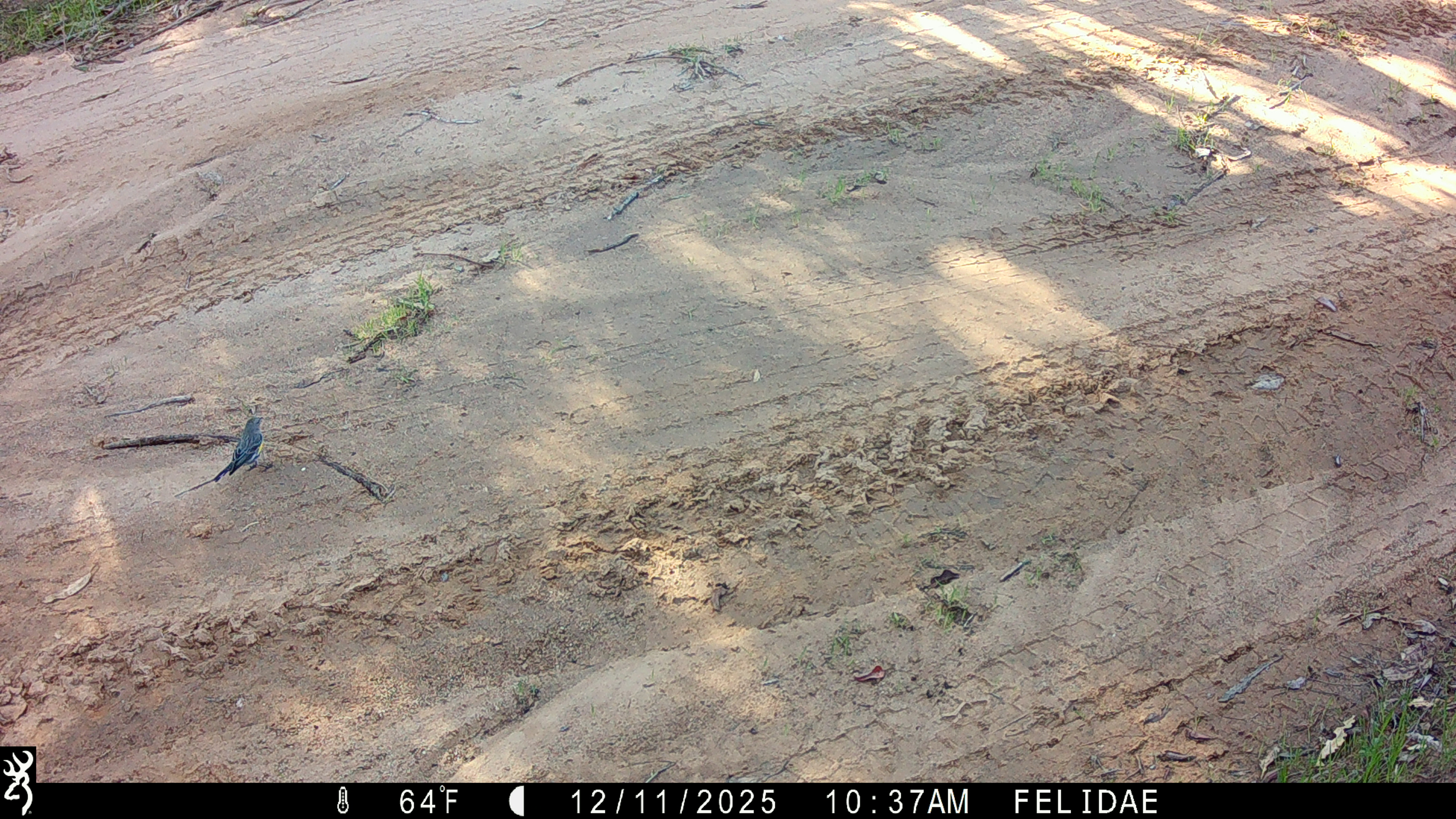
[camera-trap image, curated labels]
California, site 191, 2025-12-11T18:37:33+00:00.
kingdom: Animalia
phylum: Chordata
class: Aves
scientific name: Aves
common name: bird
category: unknown bird